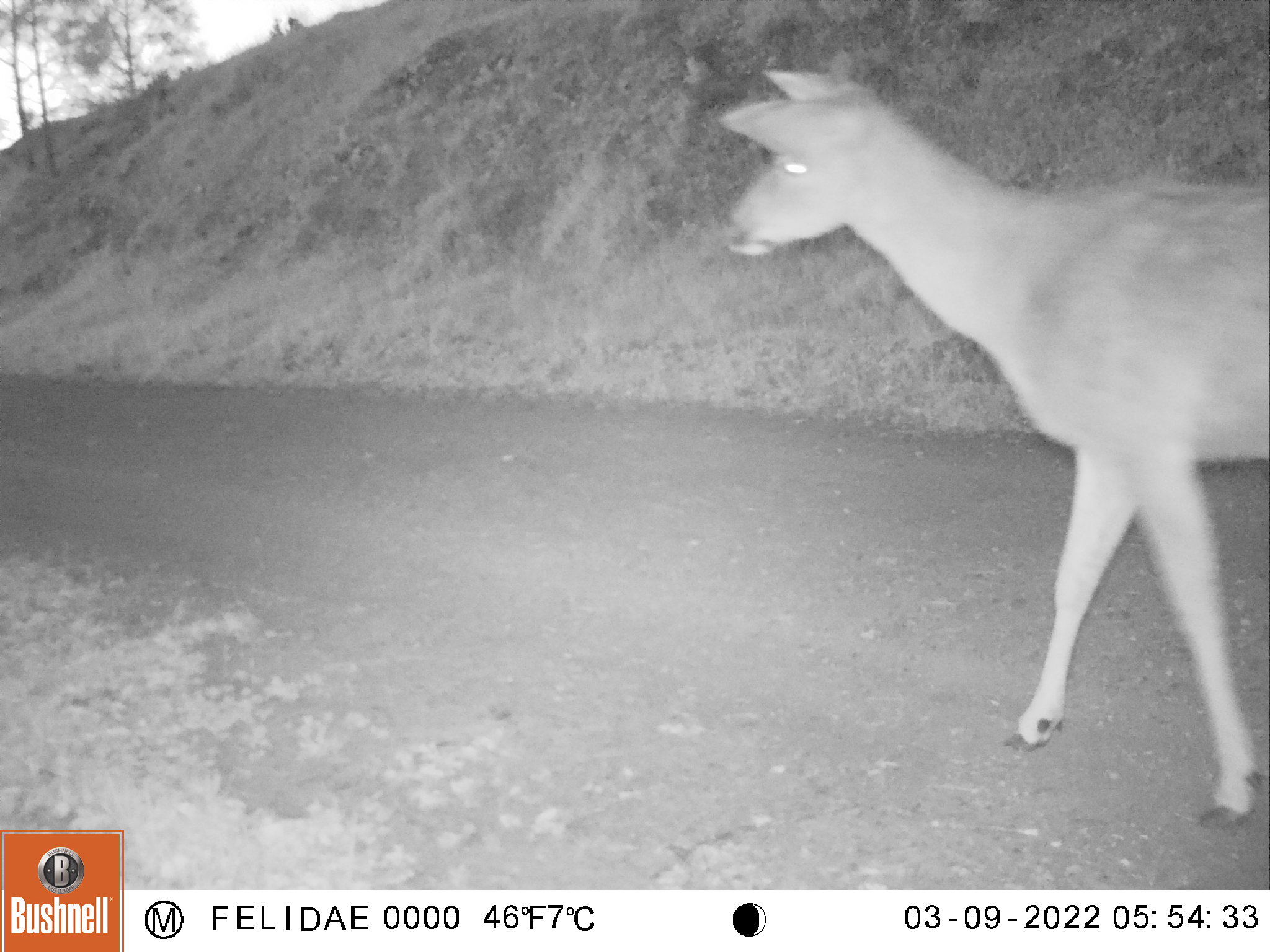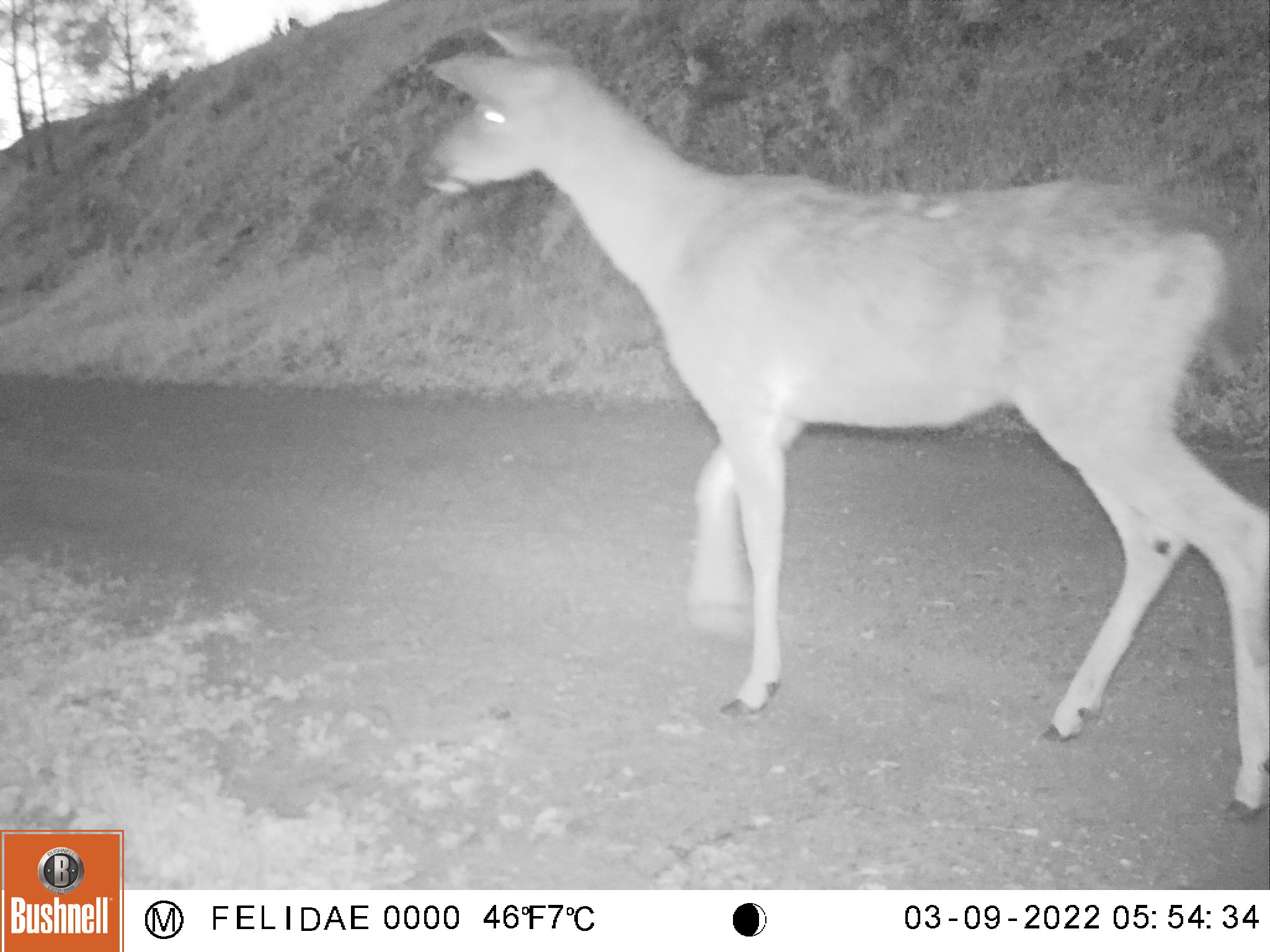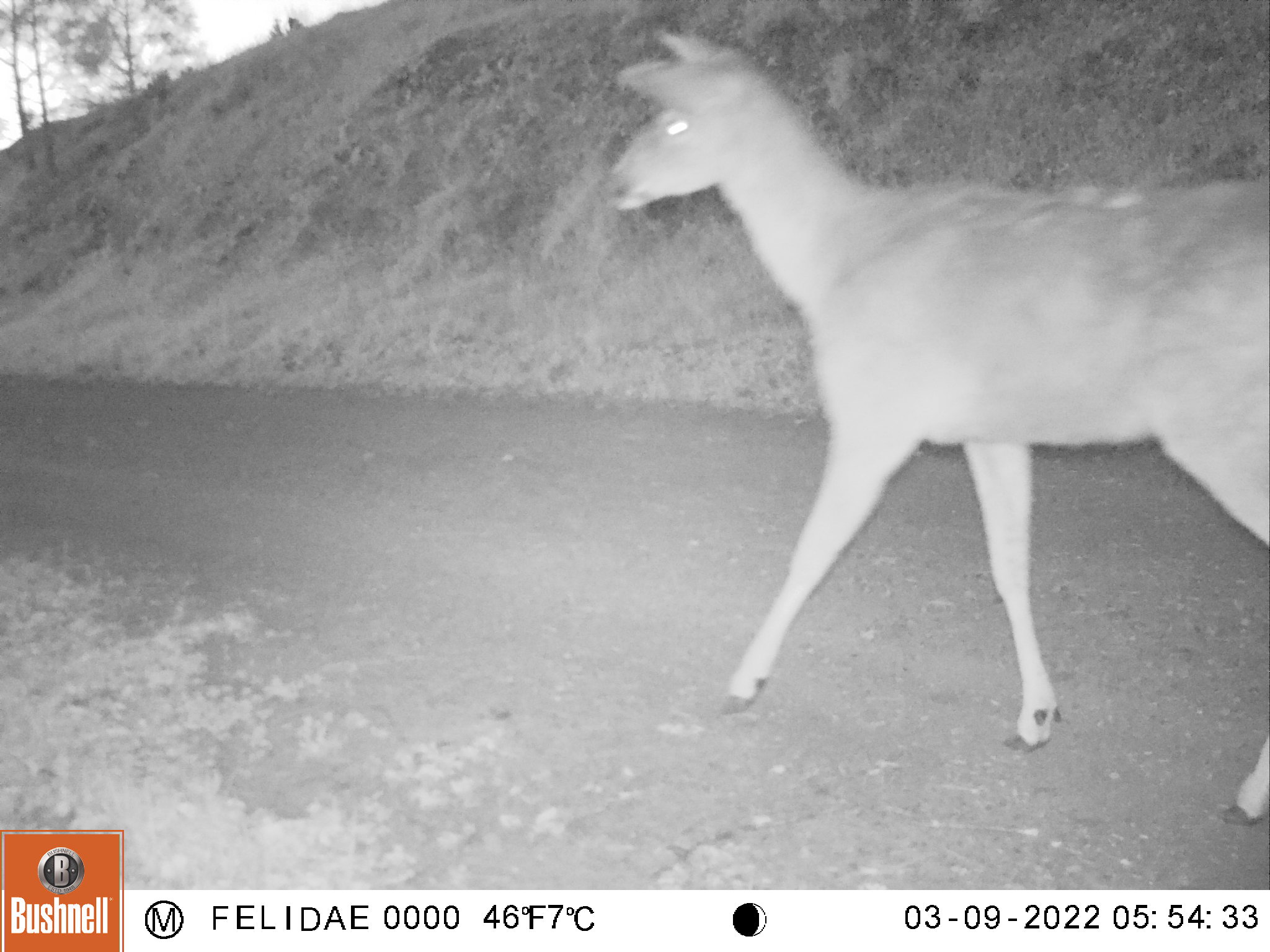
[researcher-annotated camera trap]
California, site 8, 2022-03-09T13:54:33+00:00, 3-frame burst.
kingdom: Animalia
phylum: Chordata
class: Mammalia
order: Artiodactyla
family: Cervidae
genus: Odocoileus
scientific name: Odocoileus hemionus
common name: mule deer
Mule deer (Odocoileus hemionus).